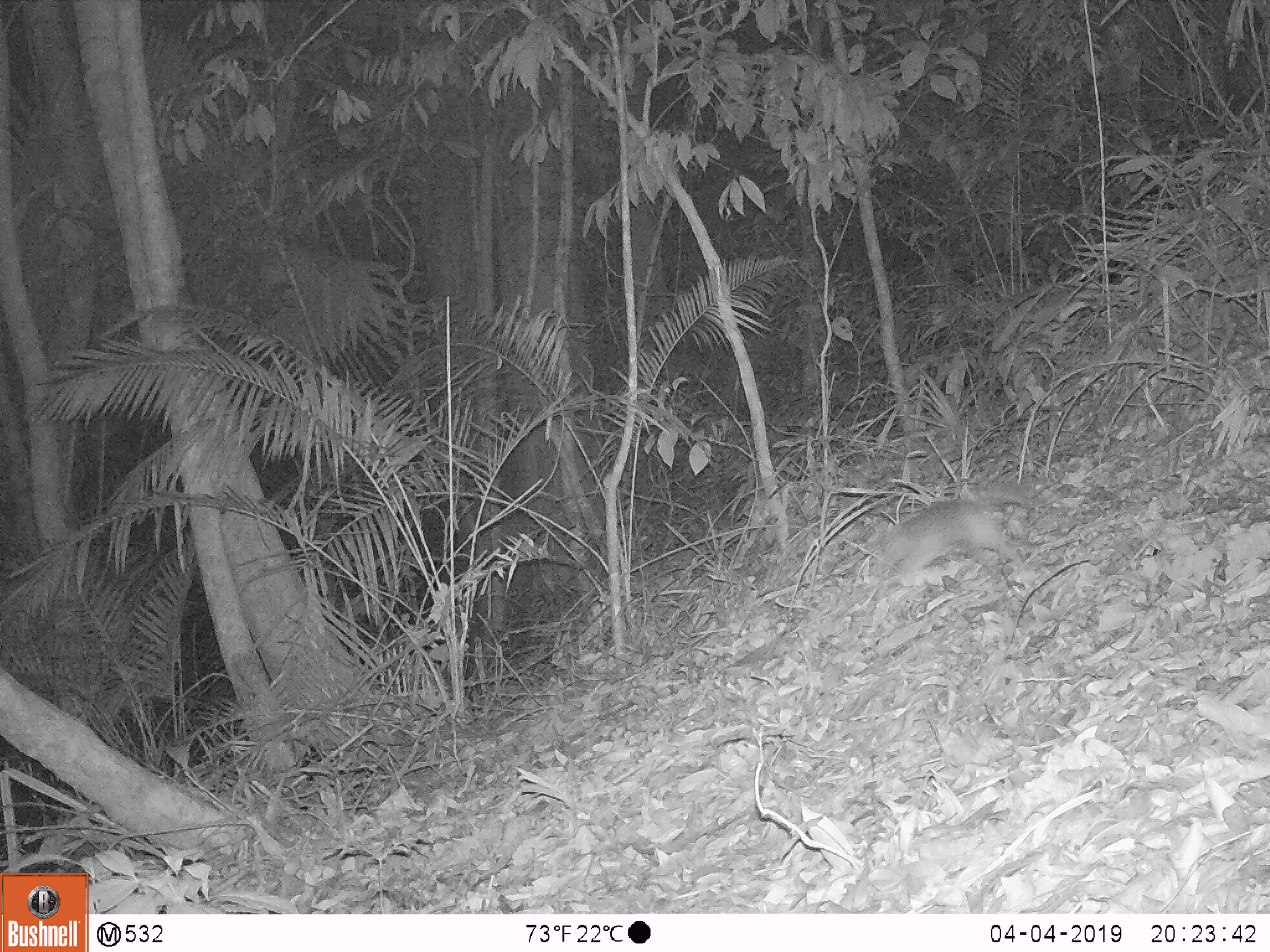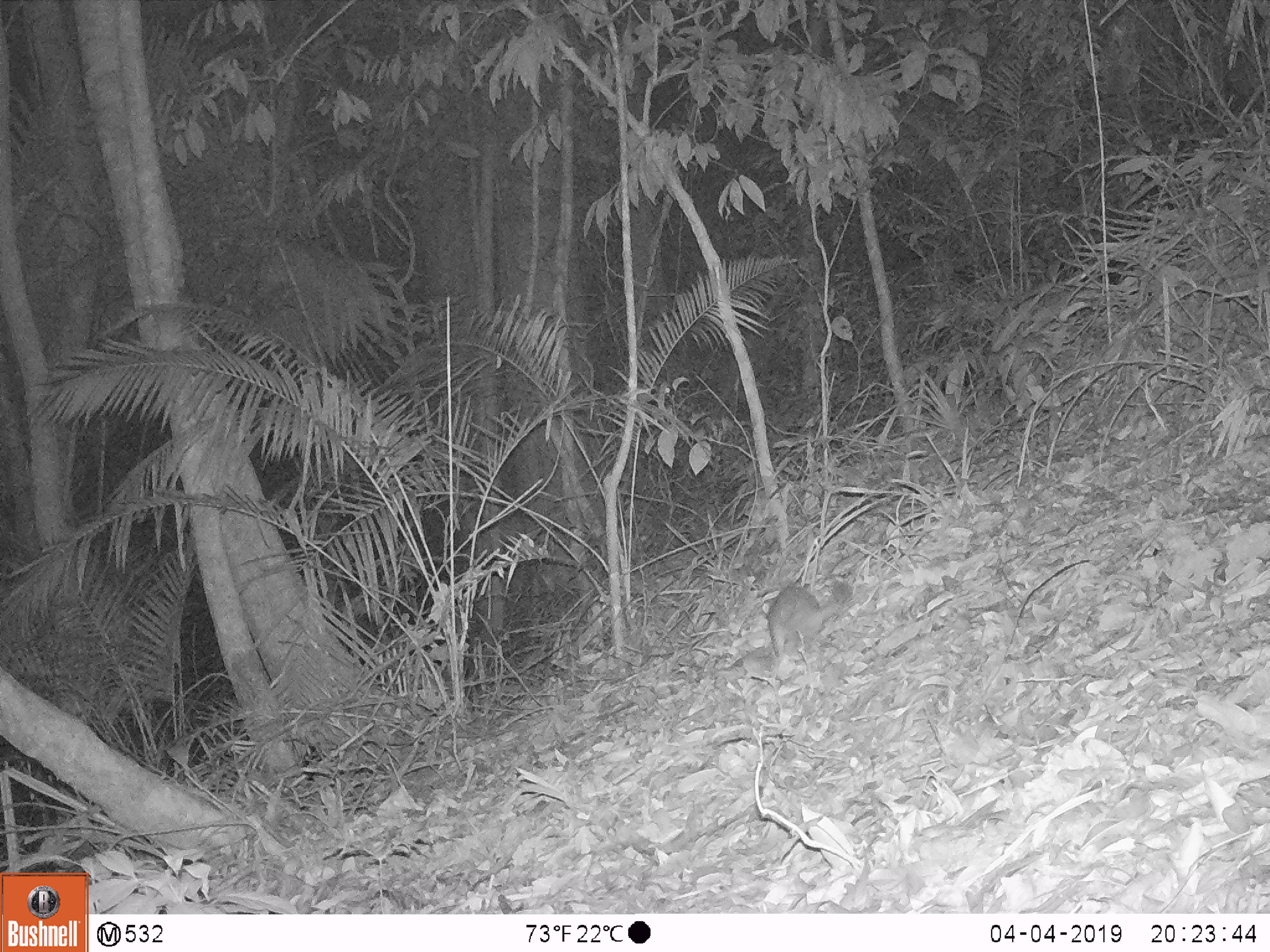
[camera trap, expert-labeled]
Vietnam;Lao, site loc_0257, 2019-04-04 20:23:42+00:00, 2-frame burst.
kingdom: Animalia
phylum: Chordata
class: Mammalia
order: Carnivora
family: Mustelidae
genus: Melogale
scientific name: Melogale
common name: ferret badger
Ferret badger (Melogale). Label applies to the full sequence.